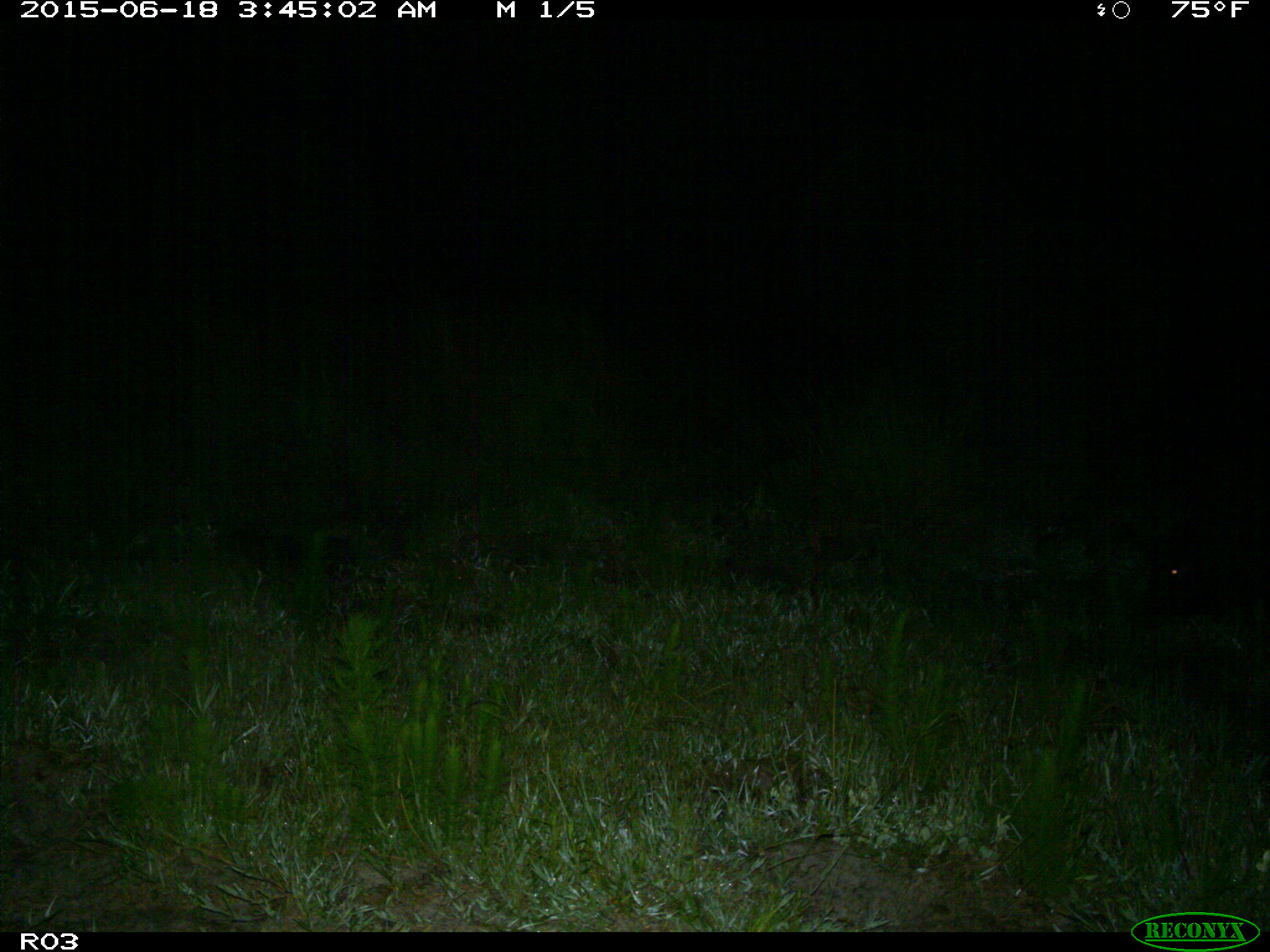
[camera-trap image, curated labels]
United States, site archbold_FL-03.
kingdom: Animalia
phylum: Chordata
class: Mammalia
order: Artiodactyla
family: Suidae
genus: Sus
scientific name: Sus scrofa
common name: wild boar